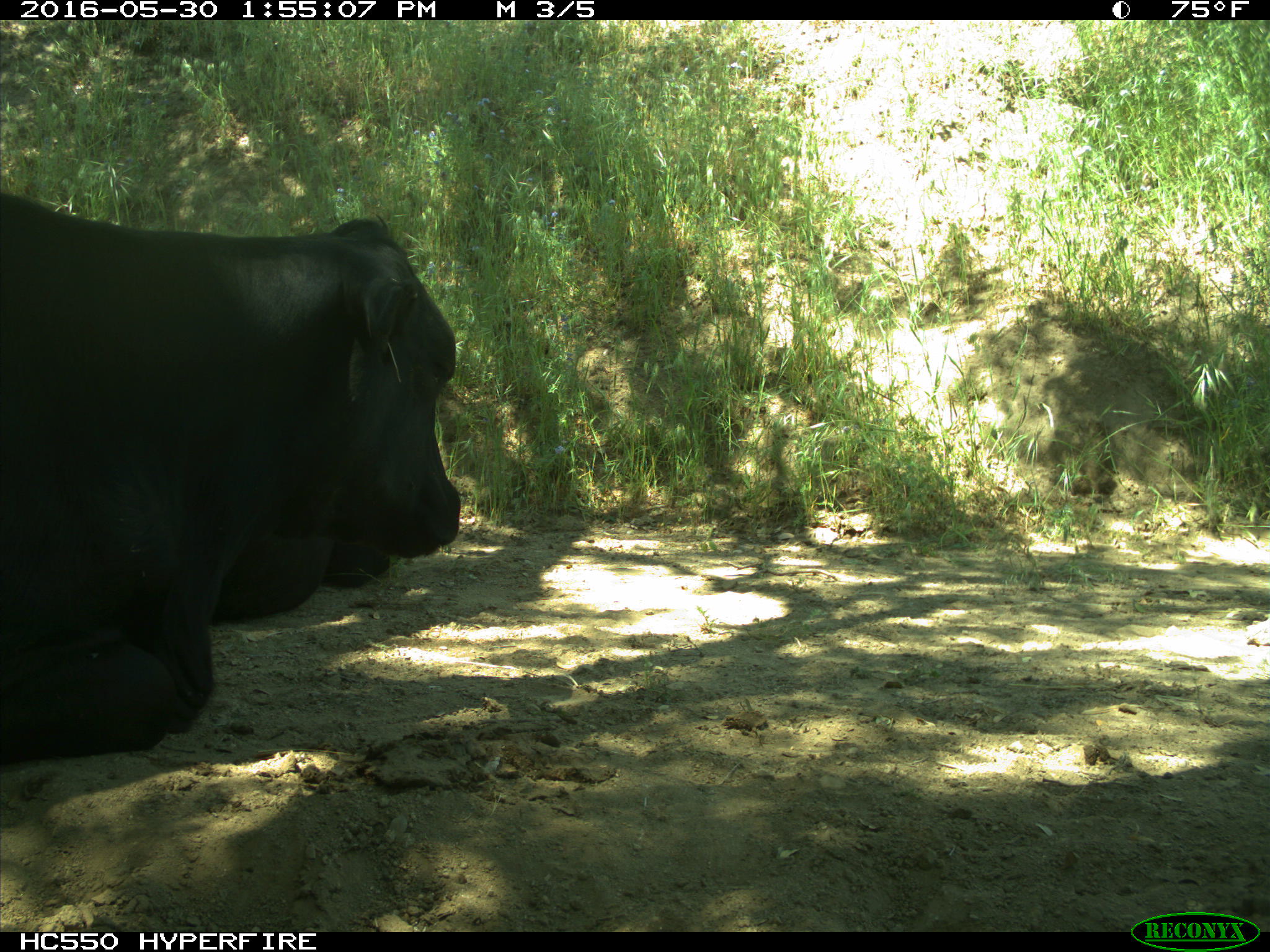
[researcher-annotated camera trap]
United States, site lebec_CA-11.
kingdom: Animalia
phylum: Chordata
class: Mammalia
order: Artiodactyla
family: Bovidae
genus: Bos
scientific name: Bos taurus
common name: domestic cow